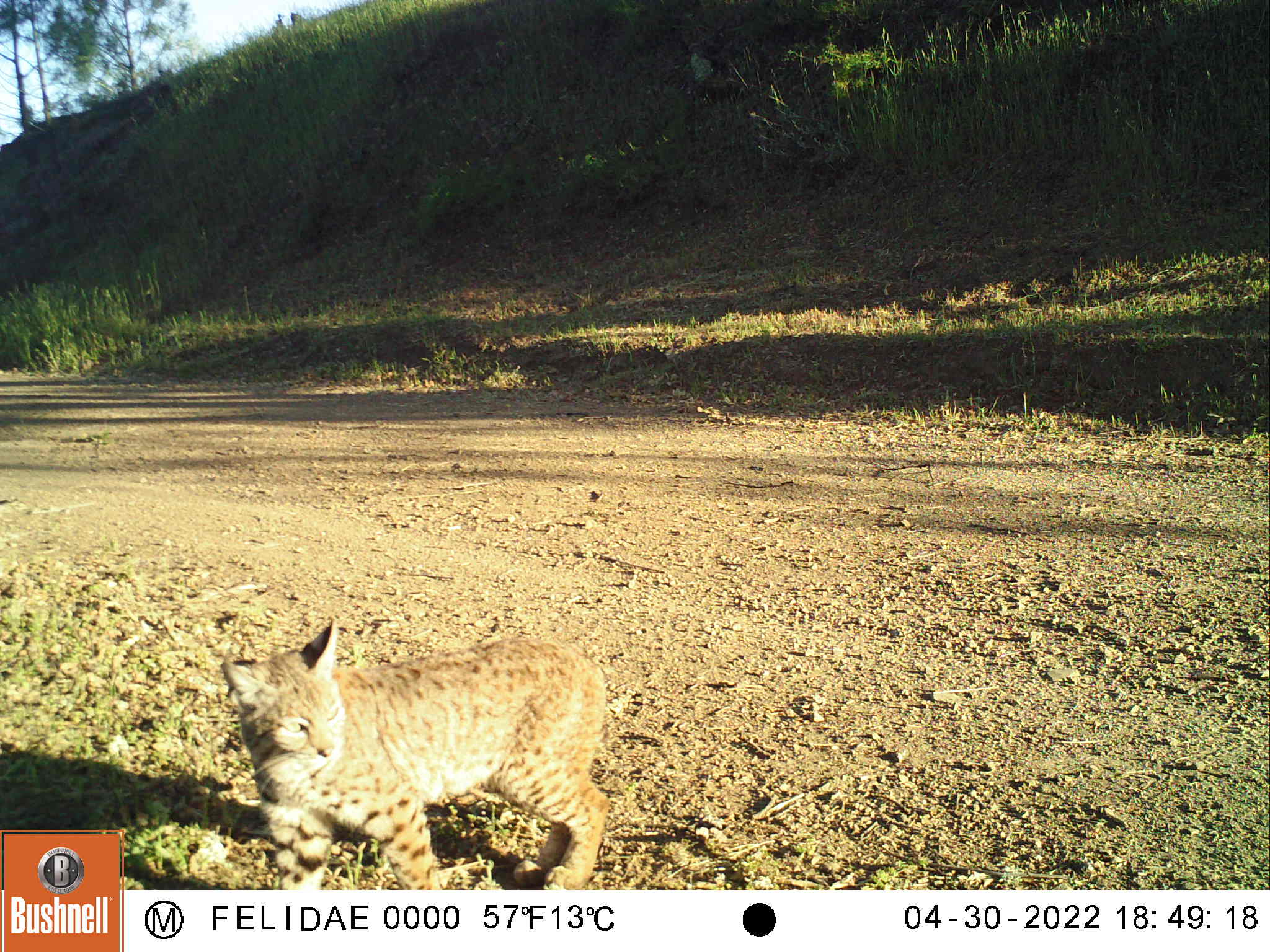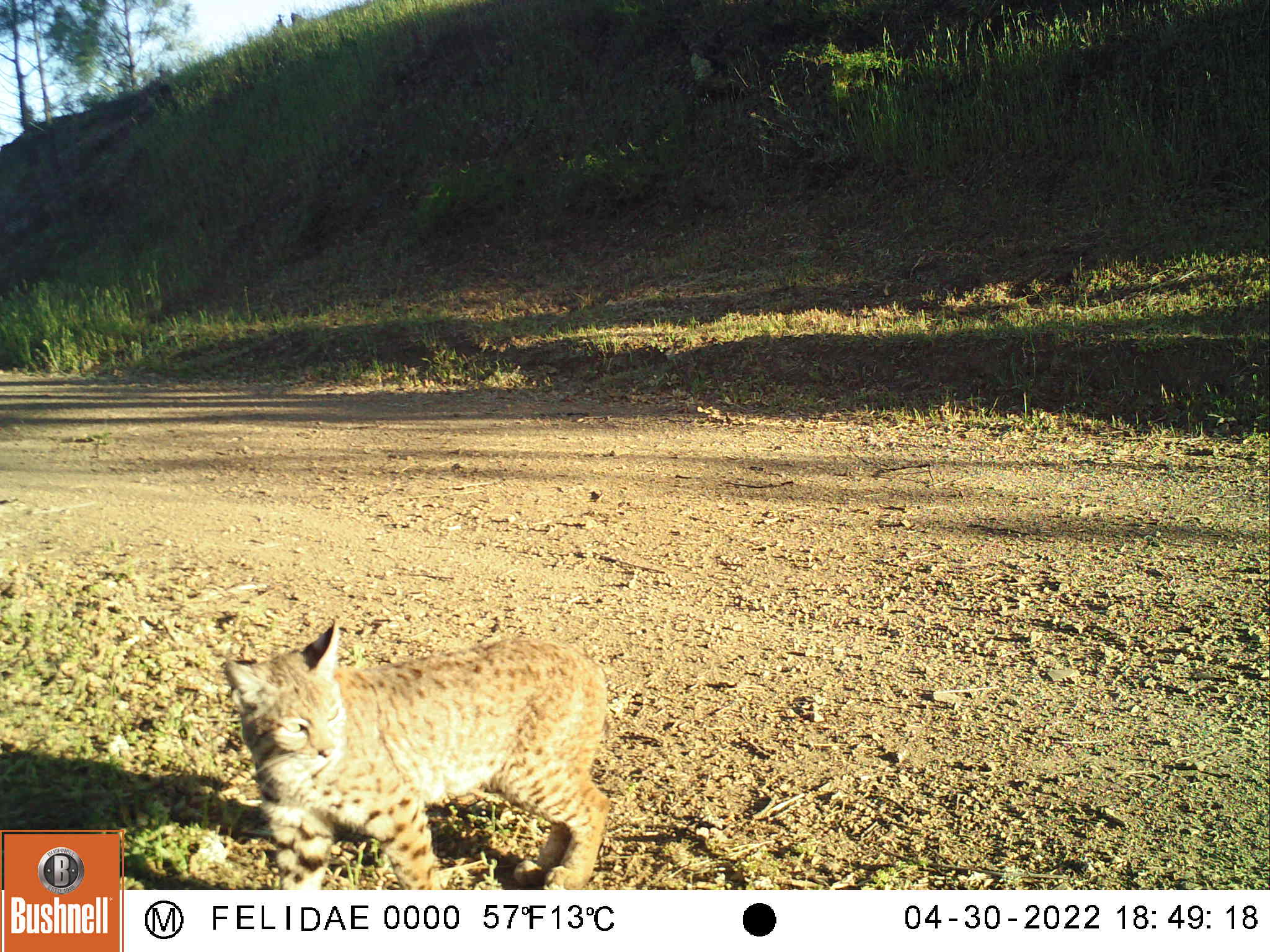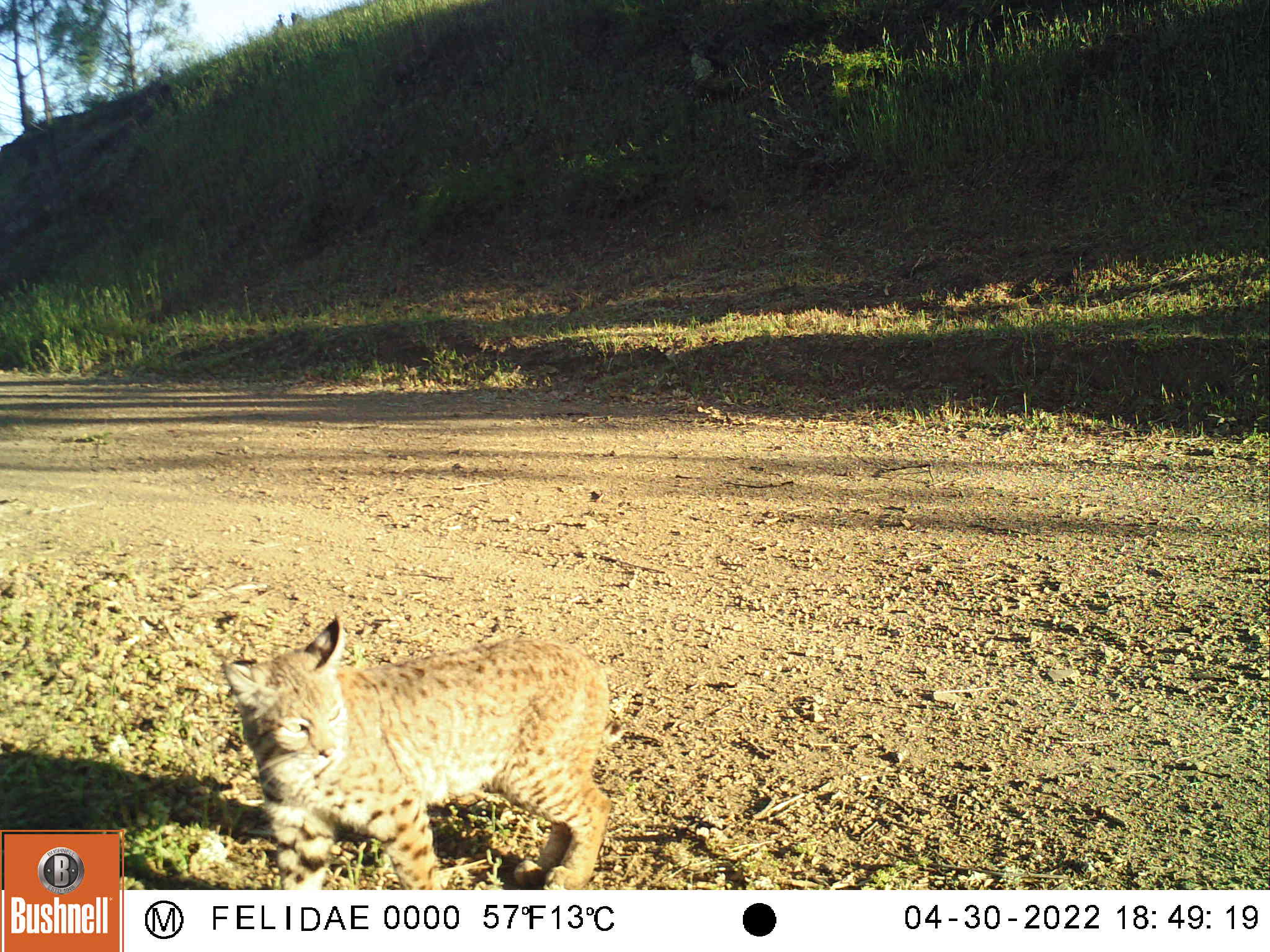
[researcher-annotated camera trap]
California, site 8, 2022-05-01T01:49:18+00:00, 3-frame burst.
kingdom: Animalia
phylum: Chordata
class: Mammalia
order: Carnivora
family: Felidae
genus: Lynx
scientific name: Lynx rufus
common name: bobcat